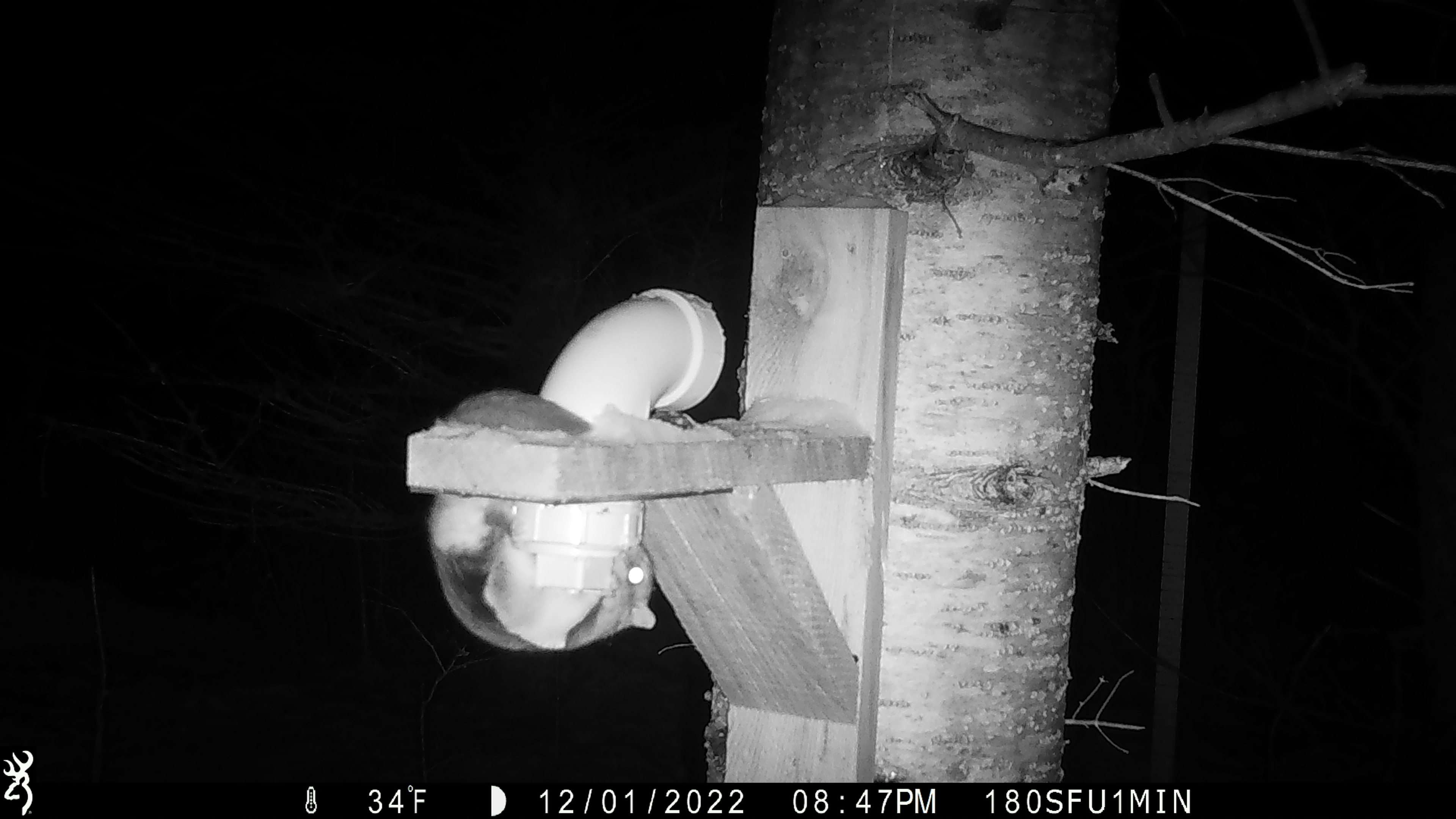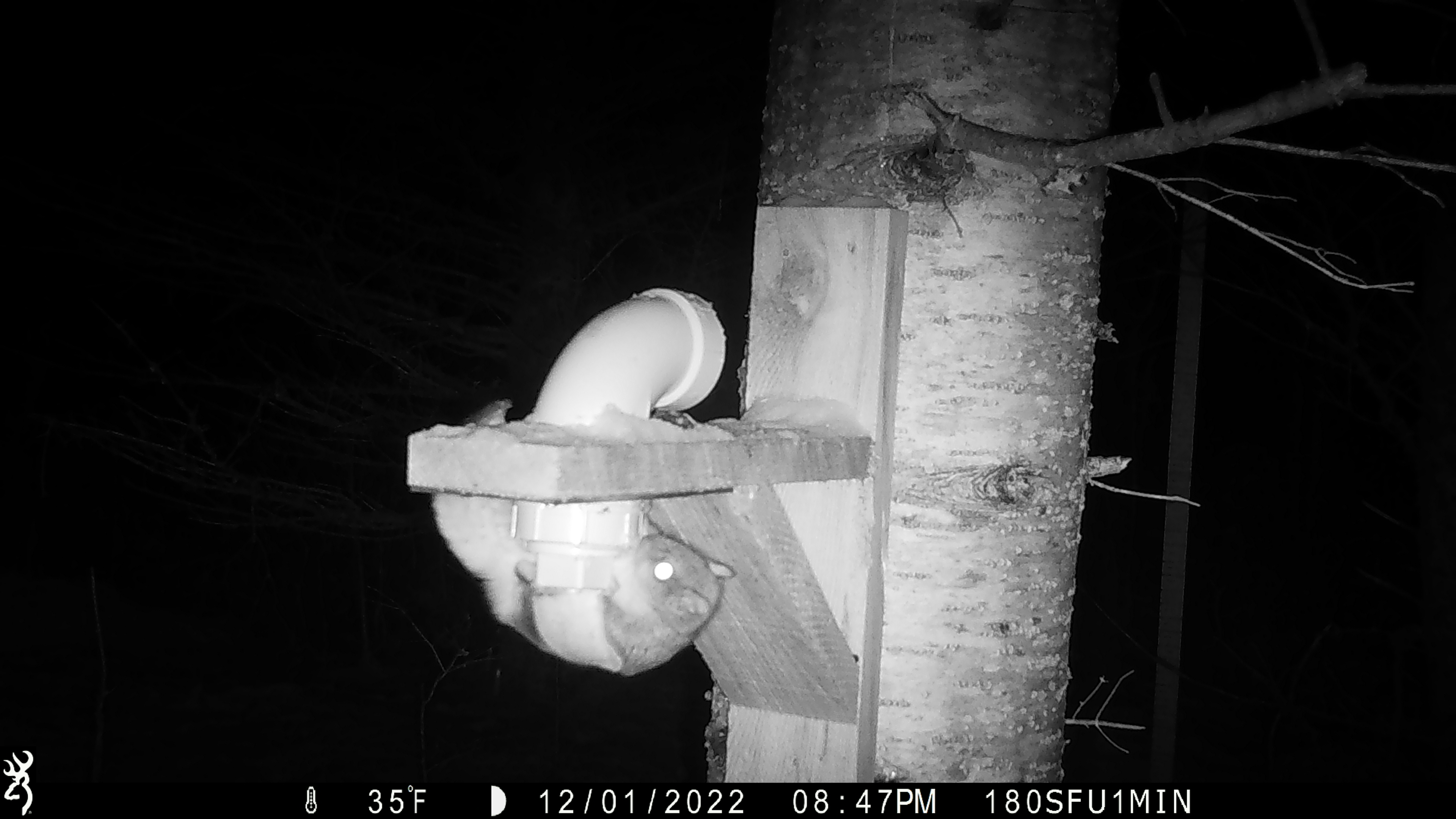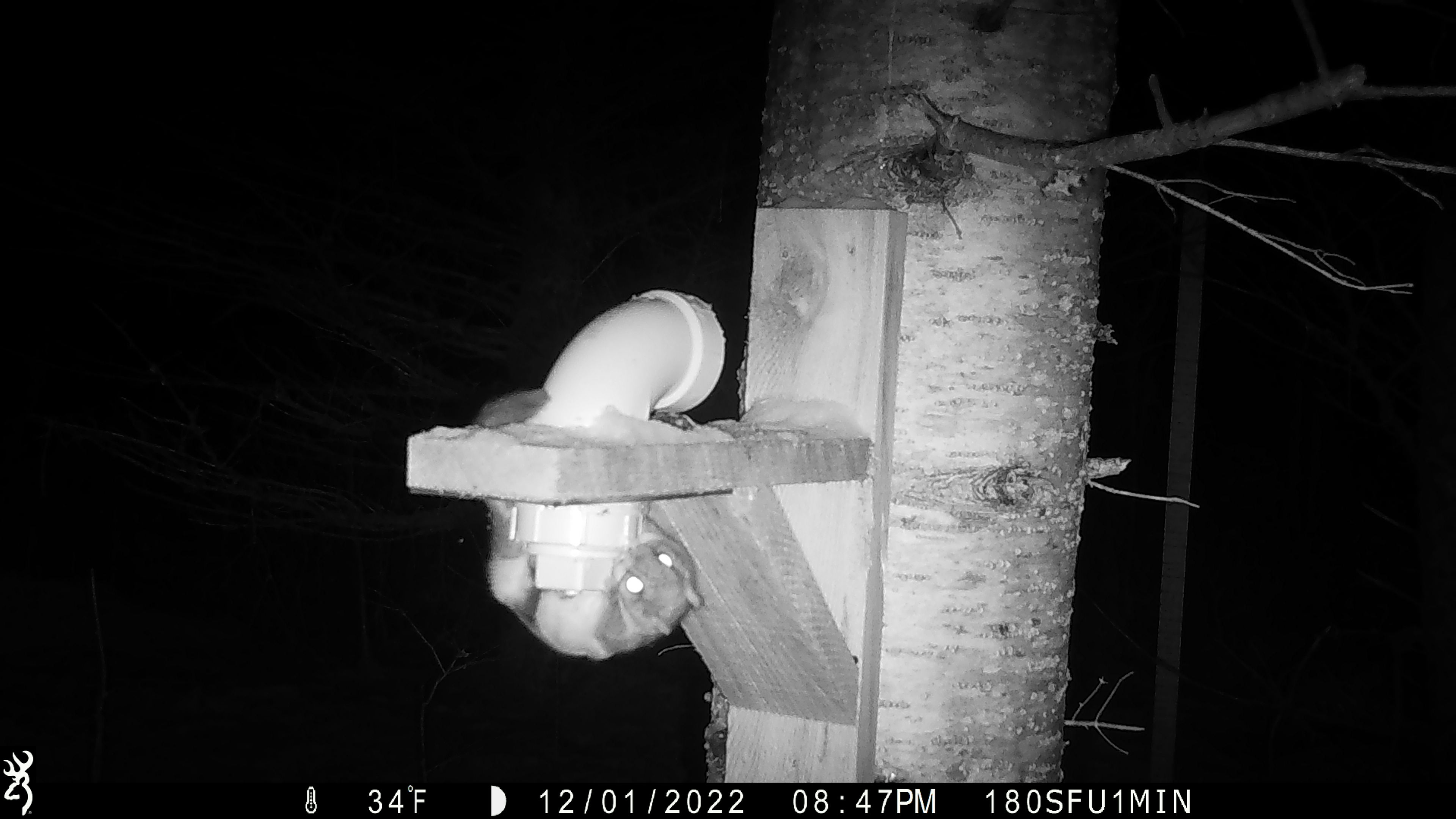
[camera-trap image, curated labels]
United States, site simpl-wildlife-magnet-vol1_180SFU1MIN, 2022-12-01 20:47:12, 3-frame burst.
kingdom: Animalia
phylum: Chordata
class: Mammalia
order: Rodentia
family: Sciuridae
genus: Glaucomys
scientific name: Glaucomys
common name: flying squirrel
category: flying squirrel sp.